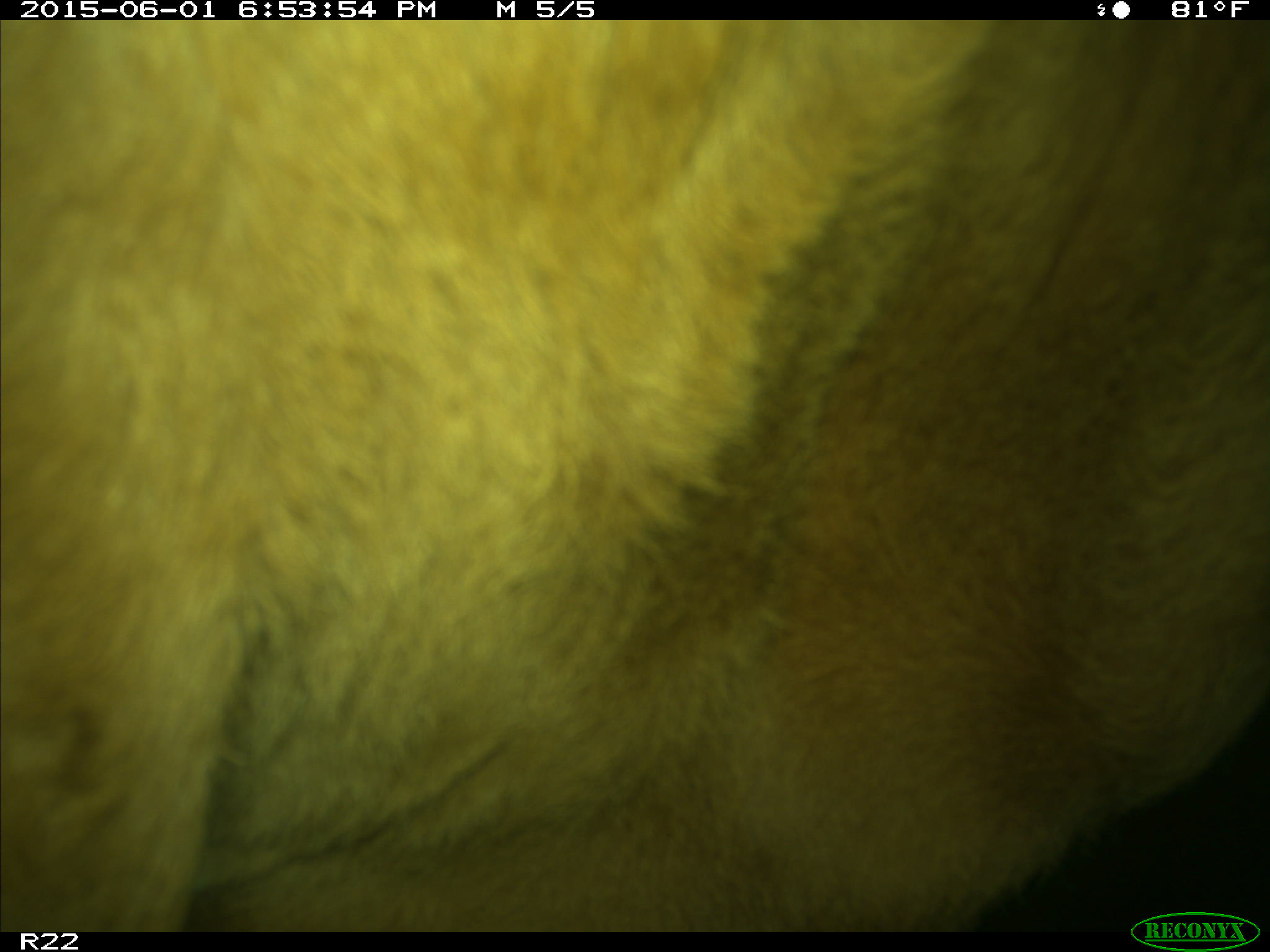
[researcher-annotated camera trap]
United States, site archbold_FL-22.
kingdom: Animalia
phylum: Chordata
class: Mammalia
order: Artiodactyla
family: Bovidae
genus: Bos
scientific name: Bos taurus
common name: domestic cow